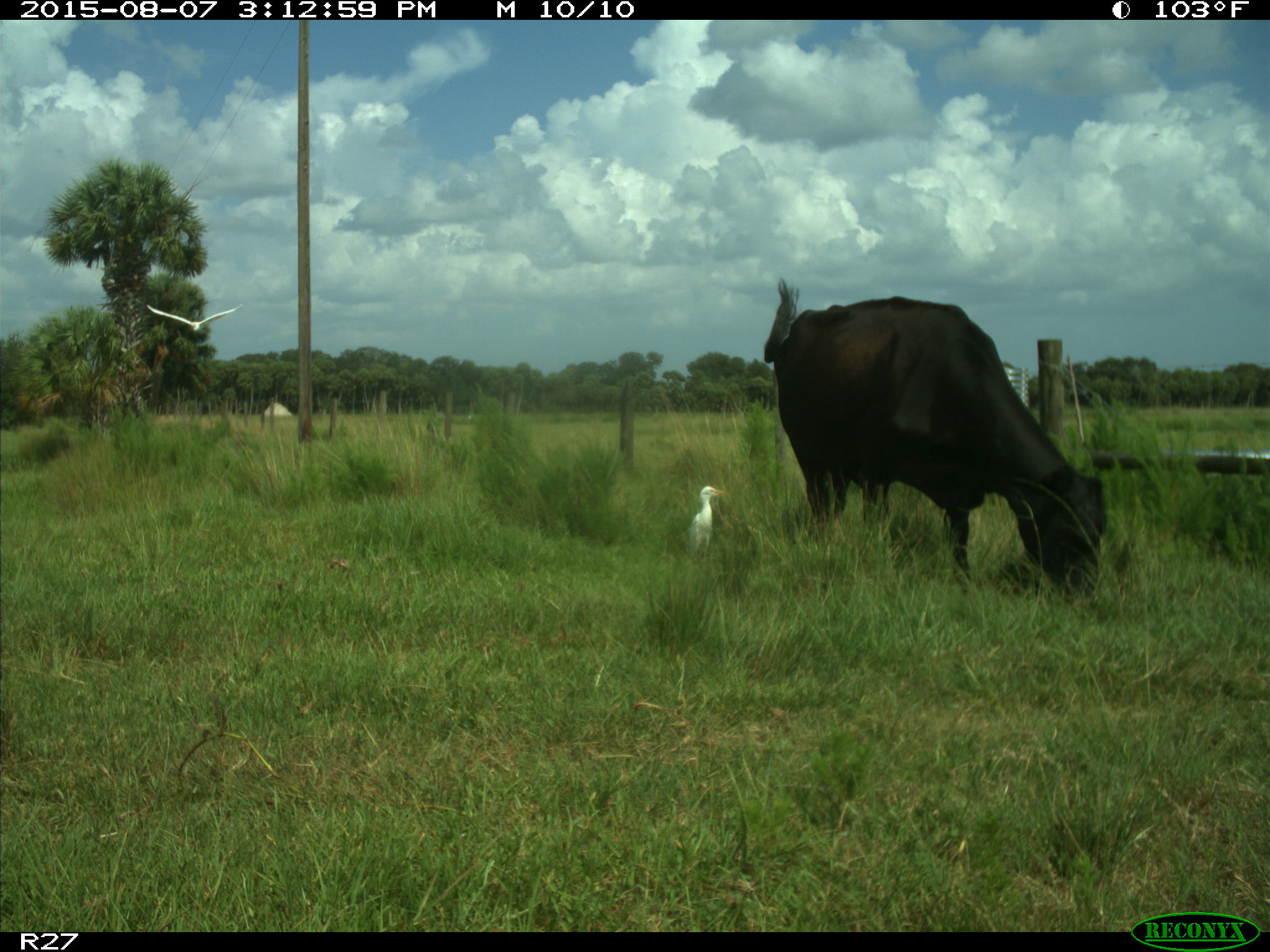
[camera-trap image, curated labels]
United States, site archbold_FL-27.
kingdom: Animalia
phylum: Chordata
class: Mammalia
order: Artiodactyla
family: Bovidae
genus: Bos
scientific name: Bos taurus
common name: domestic cow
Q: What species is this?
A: Bos taurus (domestic cow).